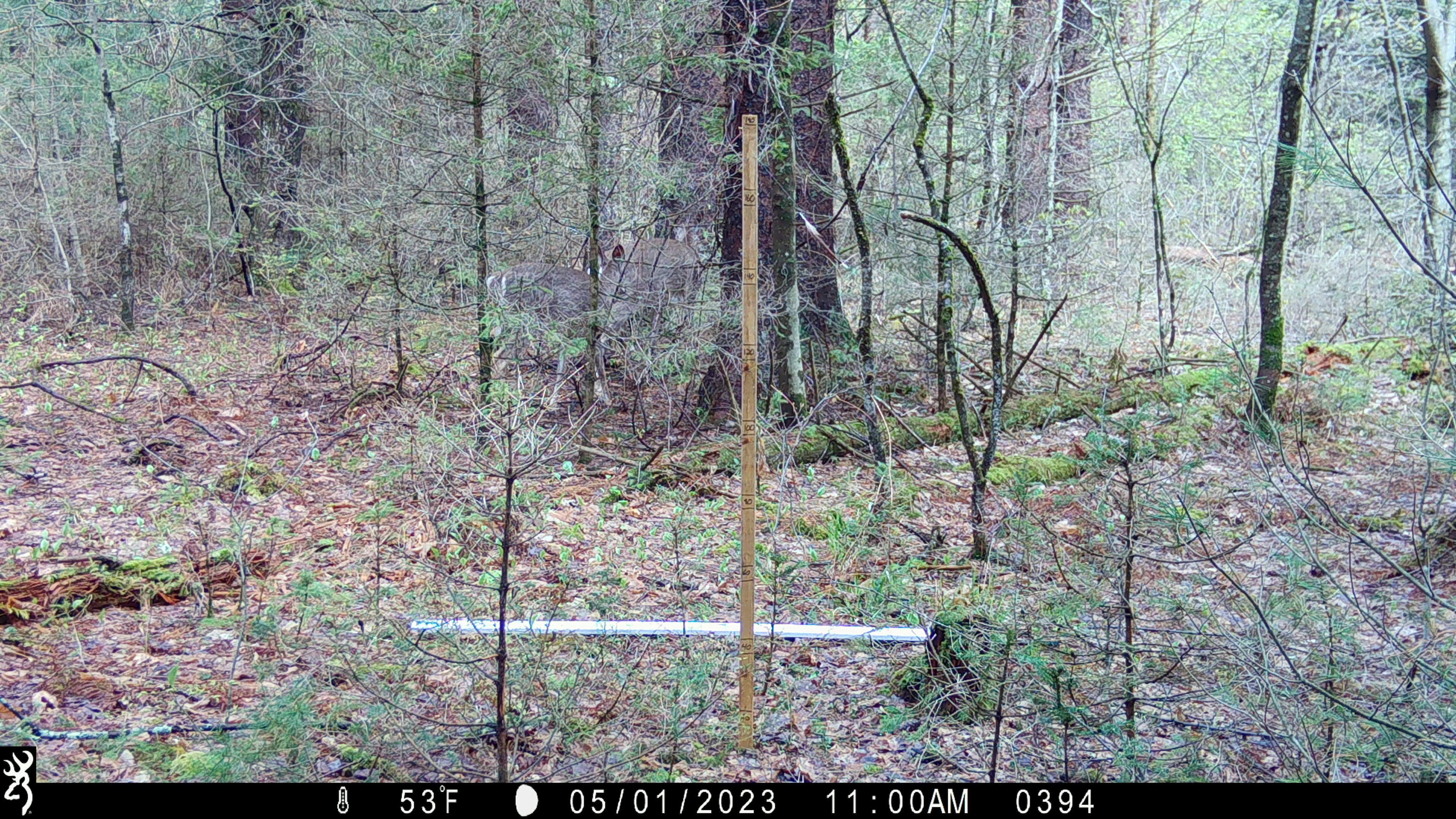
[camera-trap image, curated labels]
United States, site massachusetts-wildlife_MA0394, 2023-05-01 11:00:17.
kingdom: Animalia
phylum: Chordata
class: Mammalia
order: Artiodactyla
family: Cervidae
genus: Odocoileus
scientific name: Odocoileus virginianus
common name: white-tailed deer